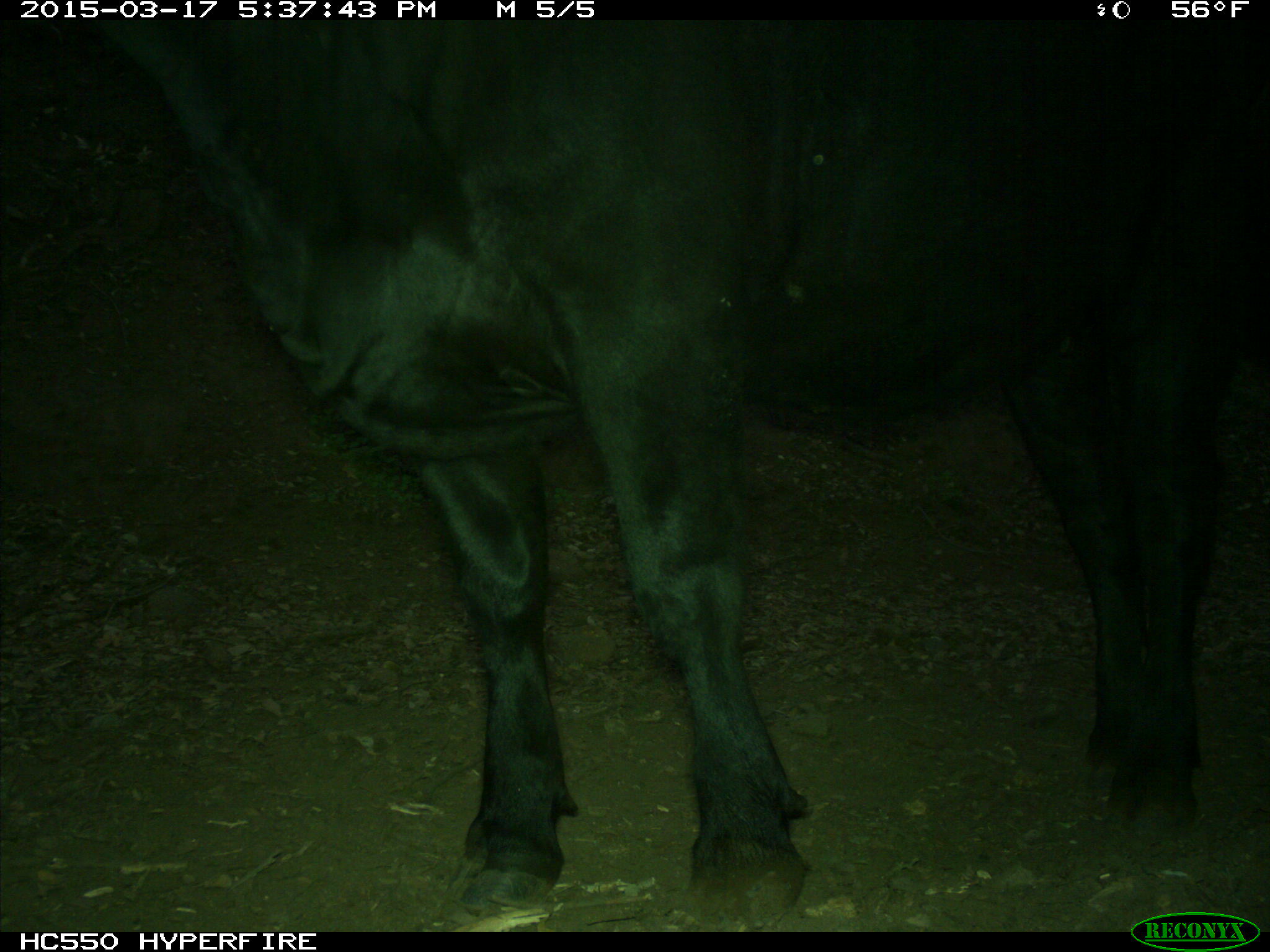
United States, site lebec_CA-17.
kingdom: Animalia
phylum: Chordata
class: Mammalia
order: Artiodactyla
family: Bovidae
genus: Bos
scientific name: Bos taurus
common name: domestic cow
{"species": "Bos taurus (domestic cow)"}